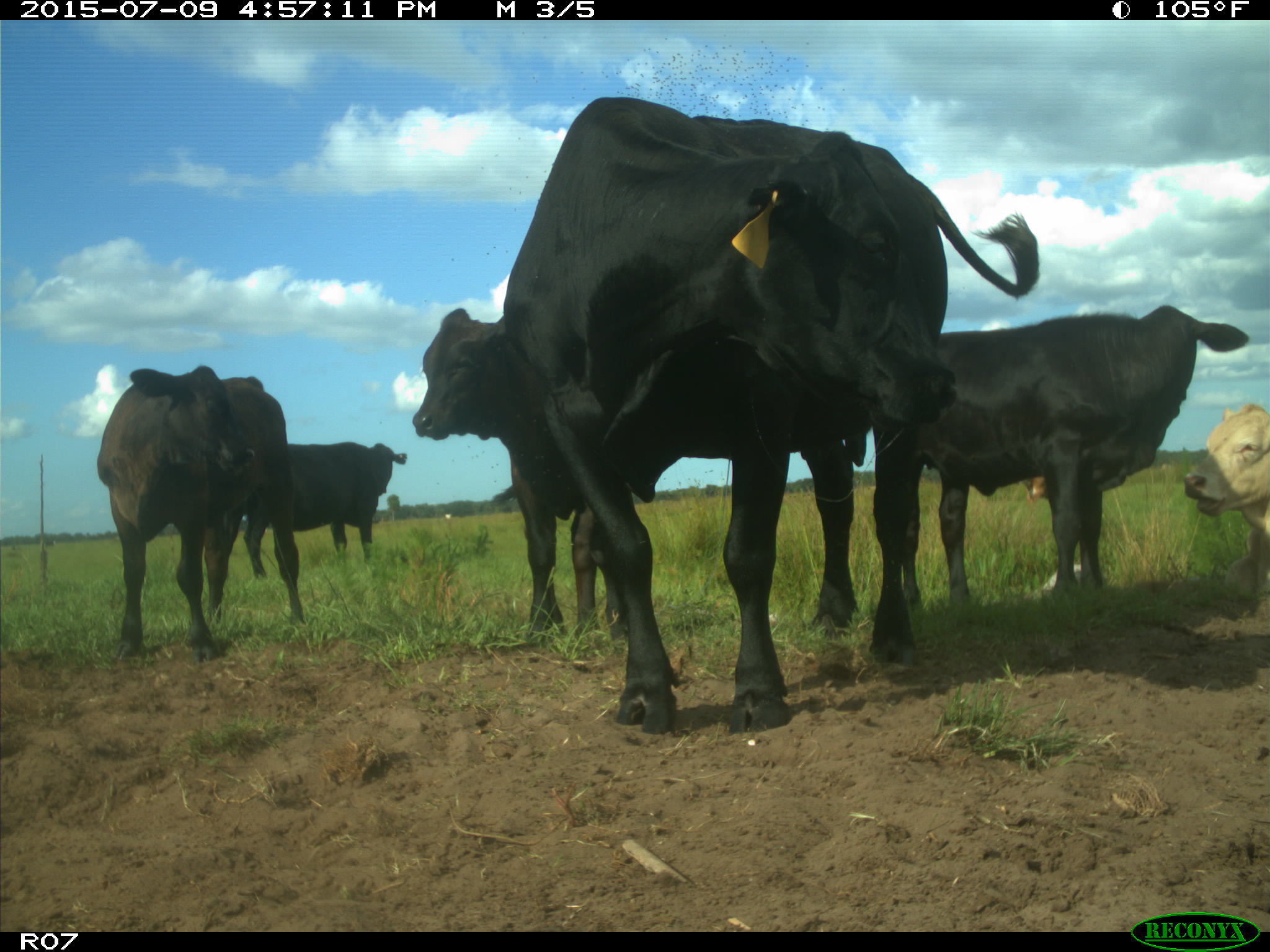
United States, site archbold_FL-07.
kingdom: Animalia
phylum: Chordata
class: Mammalia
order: Artiodactyla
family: Bovidae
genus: Bos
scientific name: Bos taurus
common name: domestic cow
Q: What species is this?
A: Bos taurus (domestic cow).